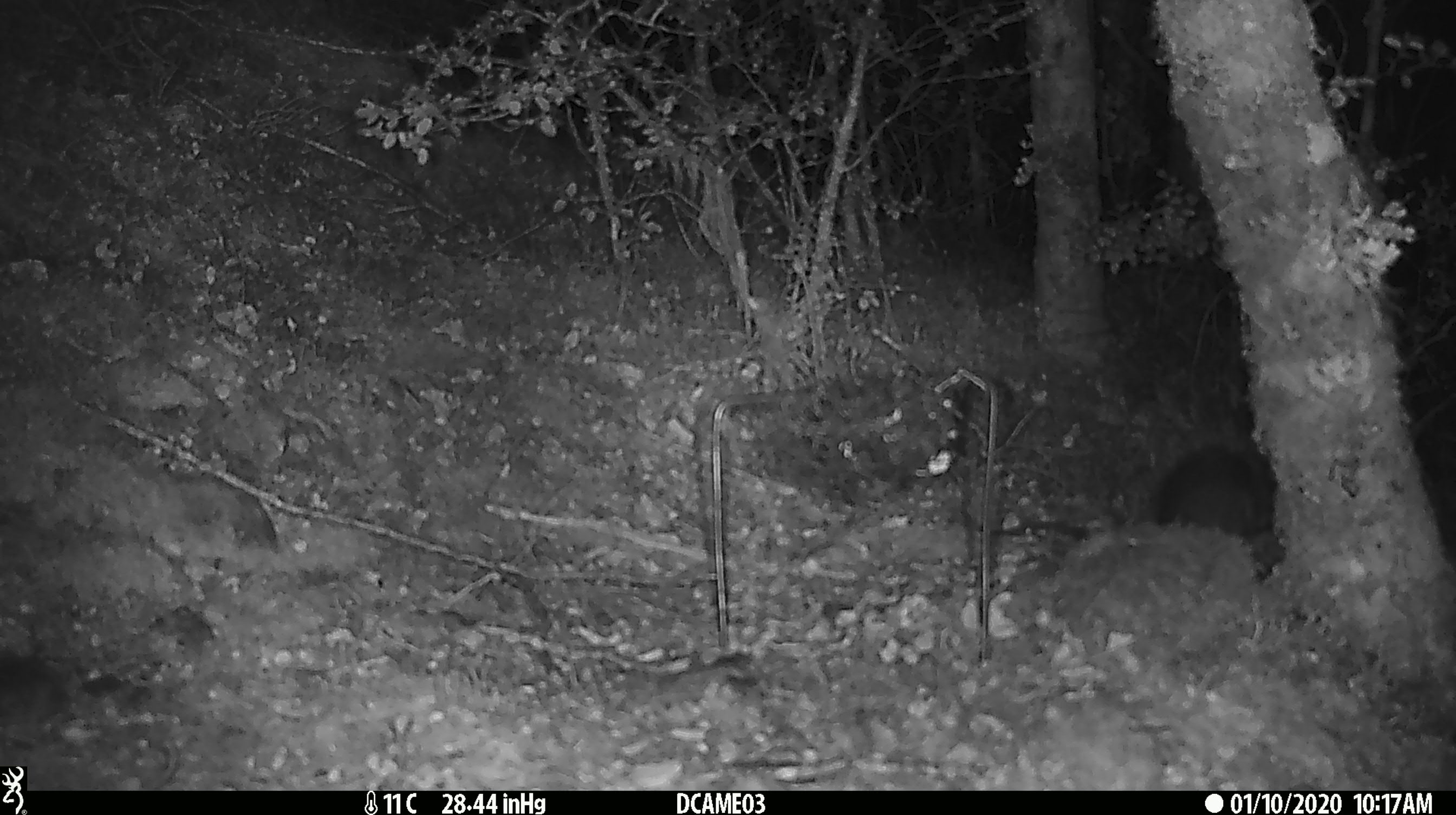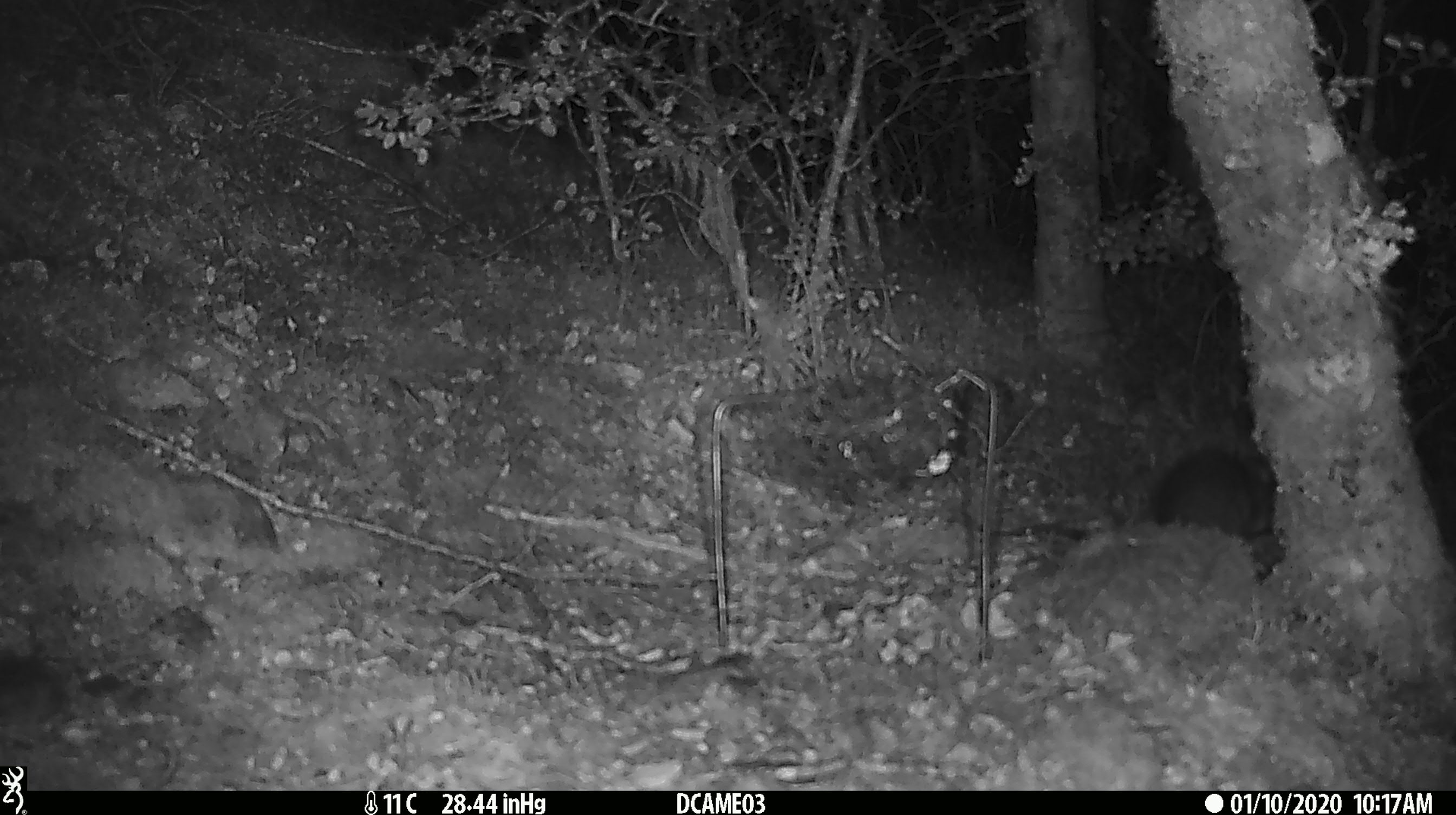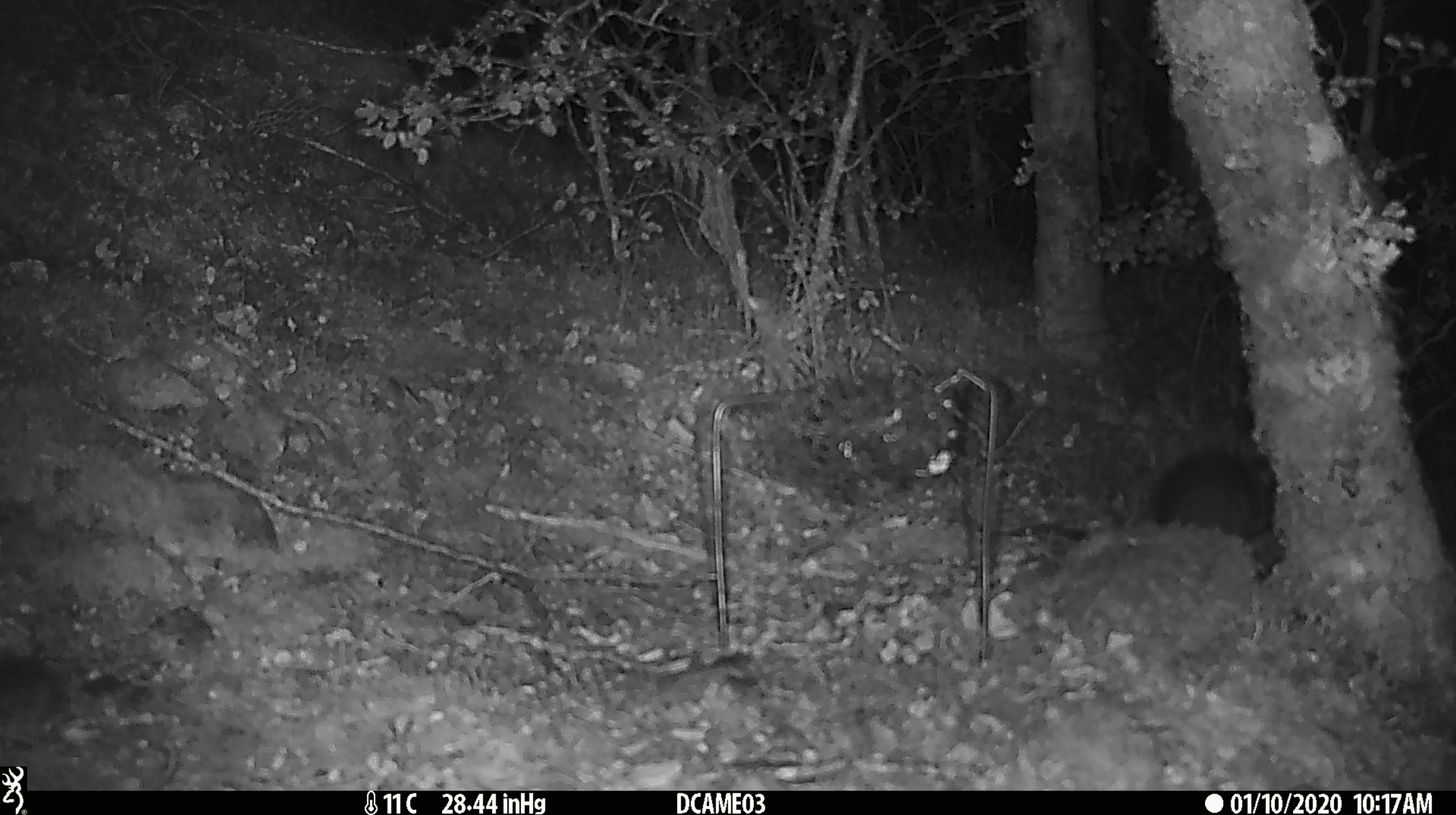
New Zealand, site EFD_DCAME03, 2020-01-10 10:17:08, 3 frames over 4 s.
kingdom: Animalia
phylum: Chordata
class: Mammalia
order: Rodentia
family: Muridae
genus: Rattus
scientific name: Rattus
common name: rat